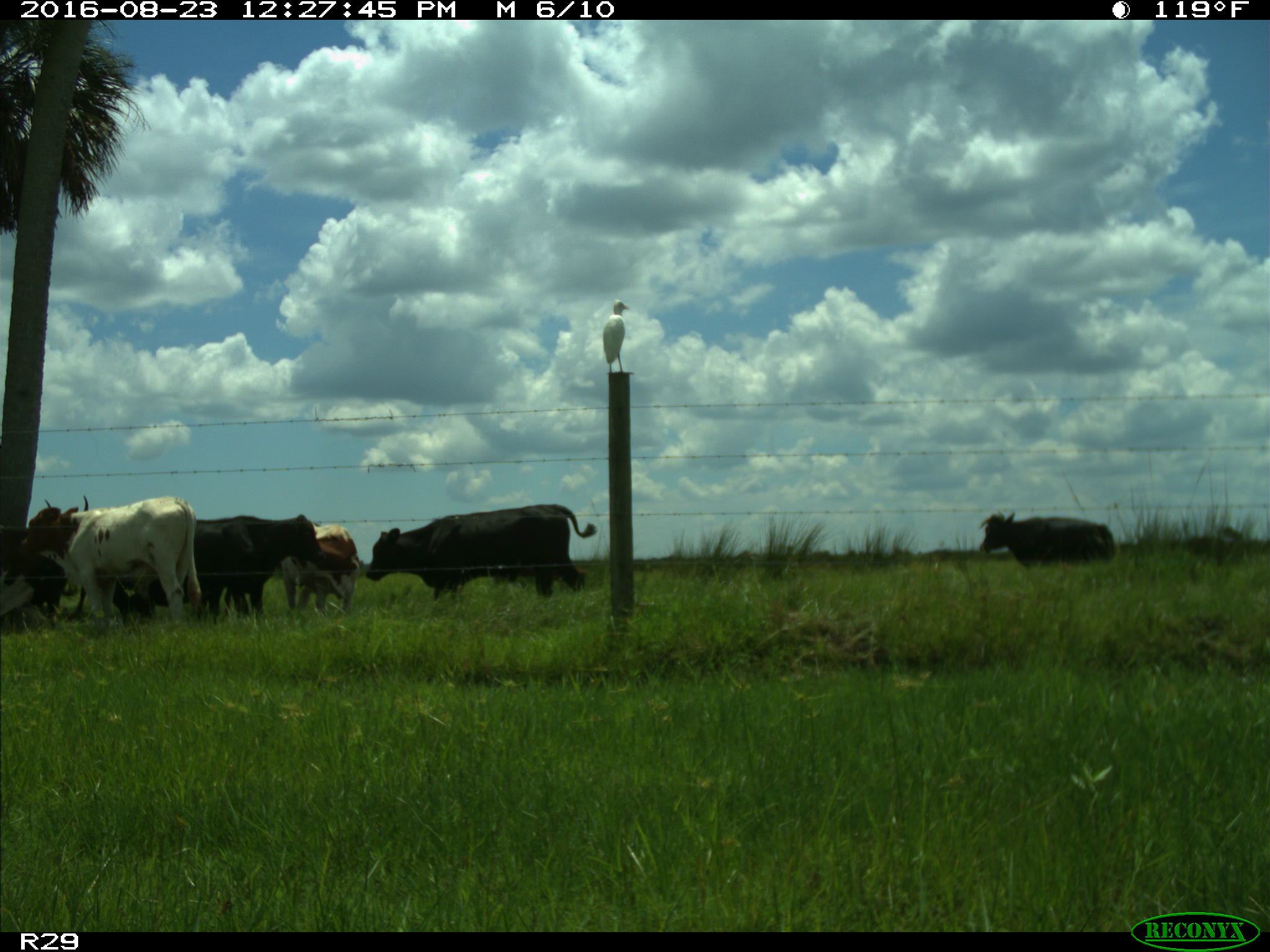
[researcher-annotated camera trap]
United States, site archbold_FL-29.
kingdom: Animalia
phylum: Chordata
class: Mammalia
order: Artiodactyla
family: Bovidae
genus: Bos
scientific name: Bos taurus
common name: domestic cow